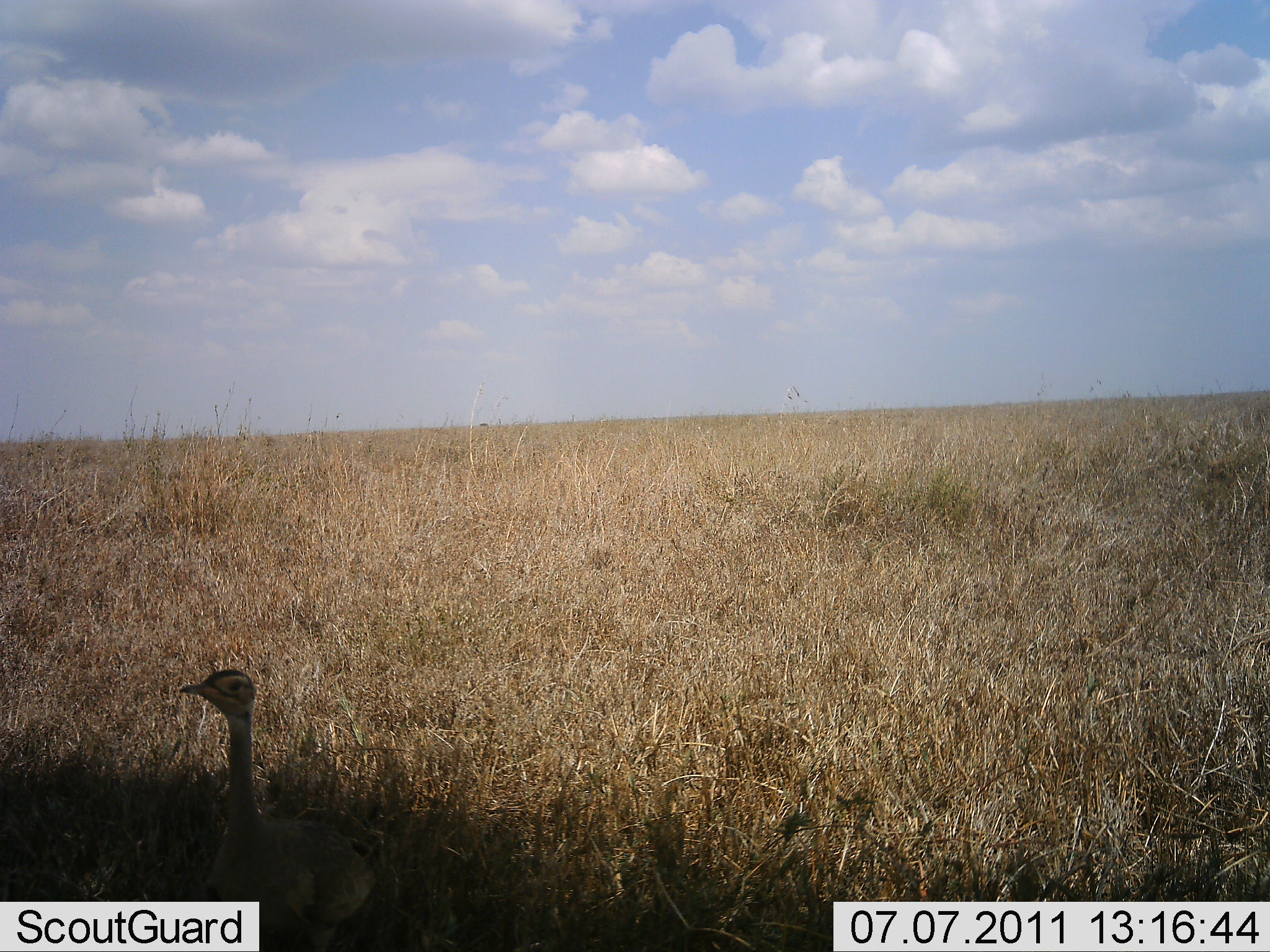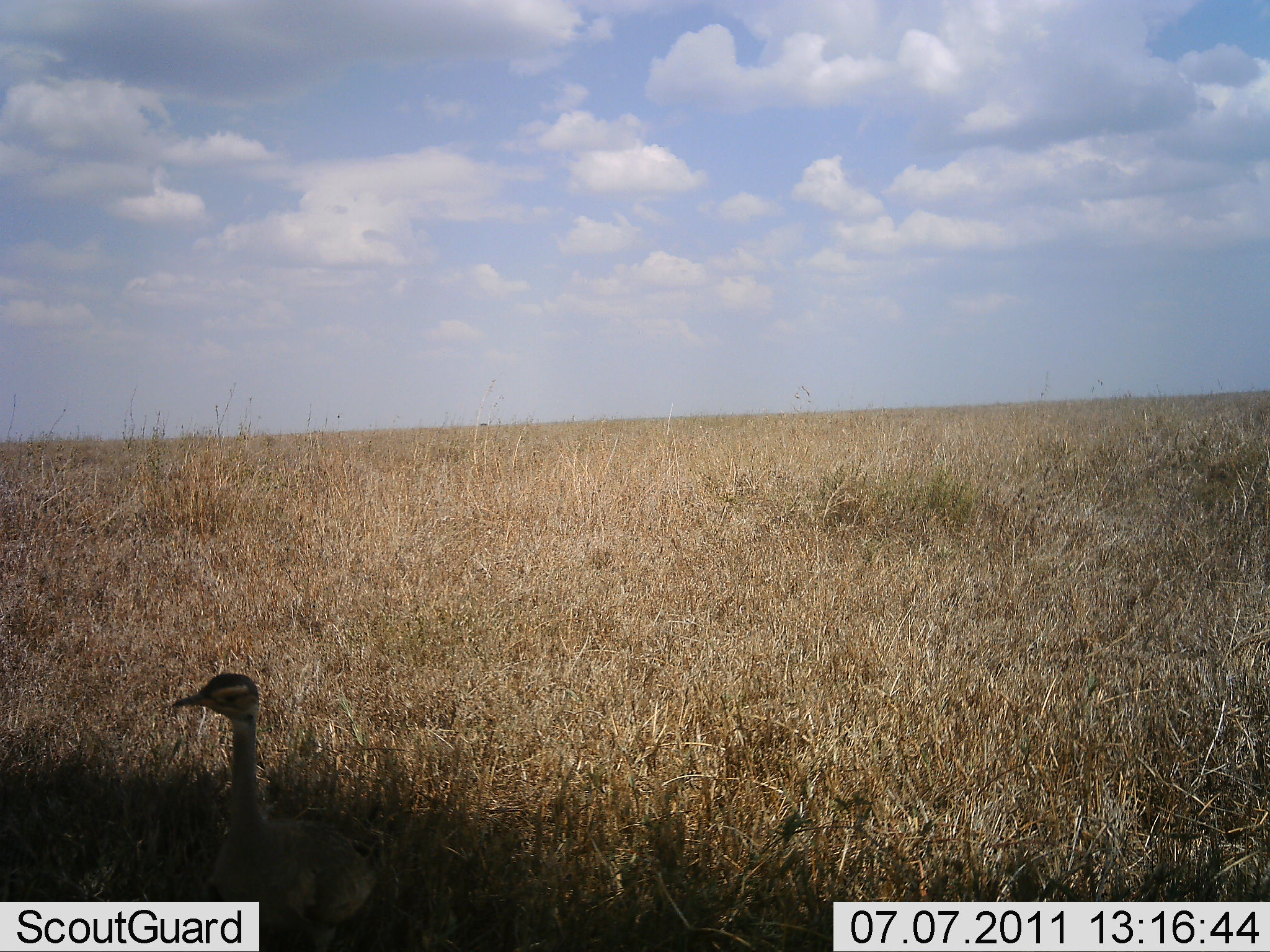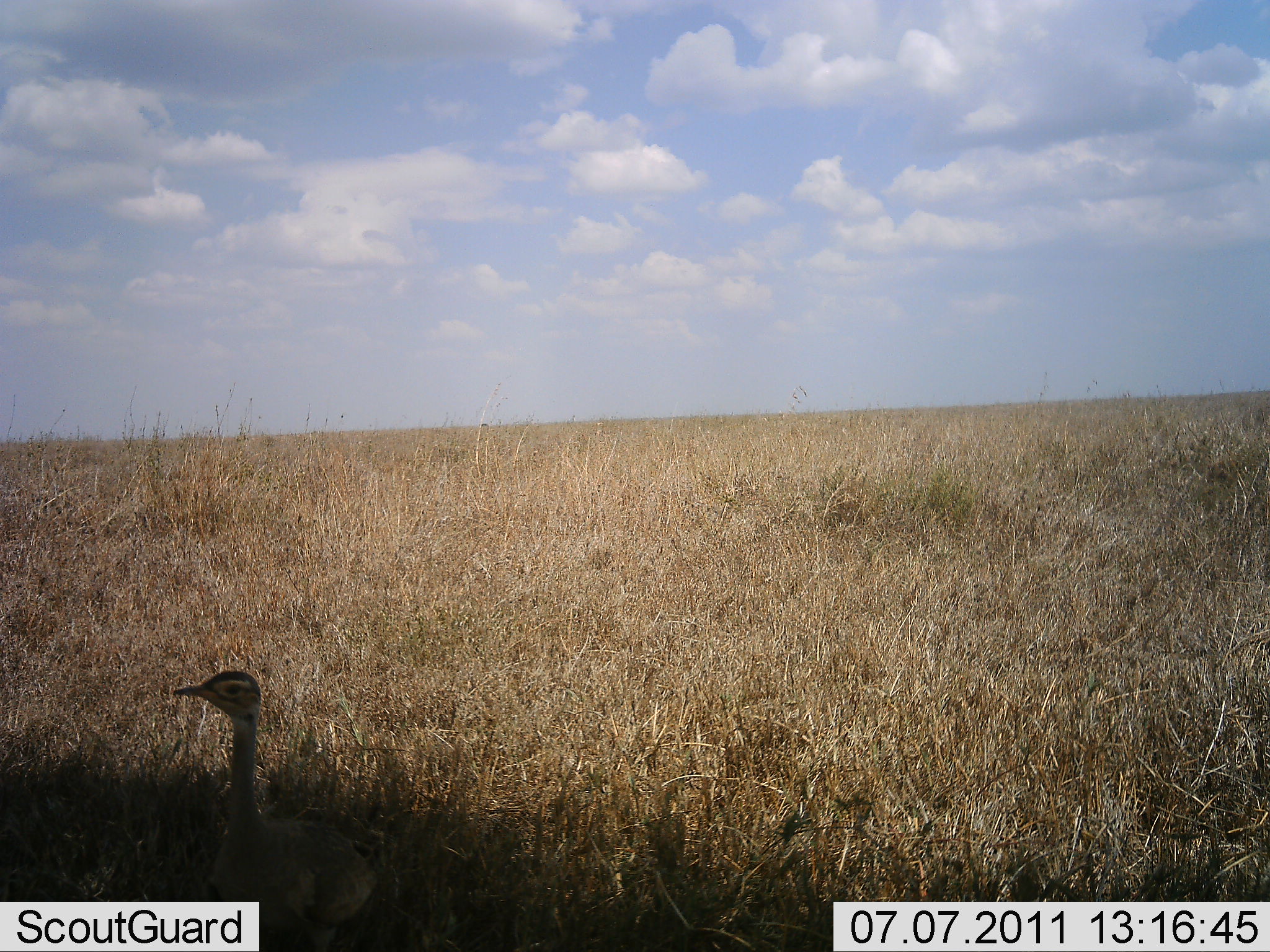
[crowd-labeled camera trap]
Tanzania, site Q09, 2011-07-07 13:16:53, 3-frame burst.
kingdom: Animalia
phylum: Chordata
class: Aves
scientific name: Aves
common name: bird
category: otherbird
Otherbird (bird) (Aves), count 1. Behavior (volunteer vote fractions): standing 75%, resting 8%, moving 17%, interacting 0%. Young present (vote fraction): 0%. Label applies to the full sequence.